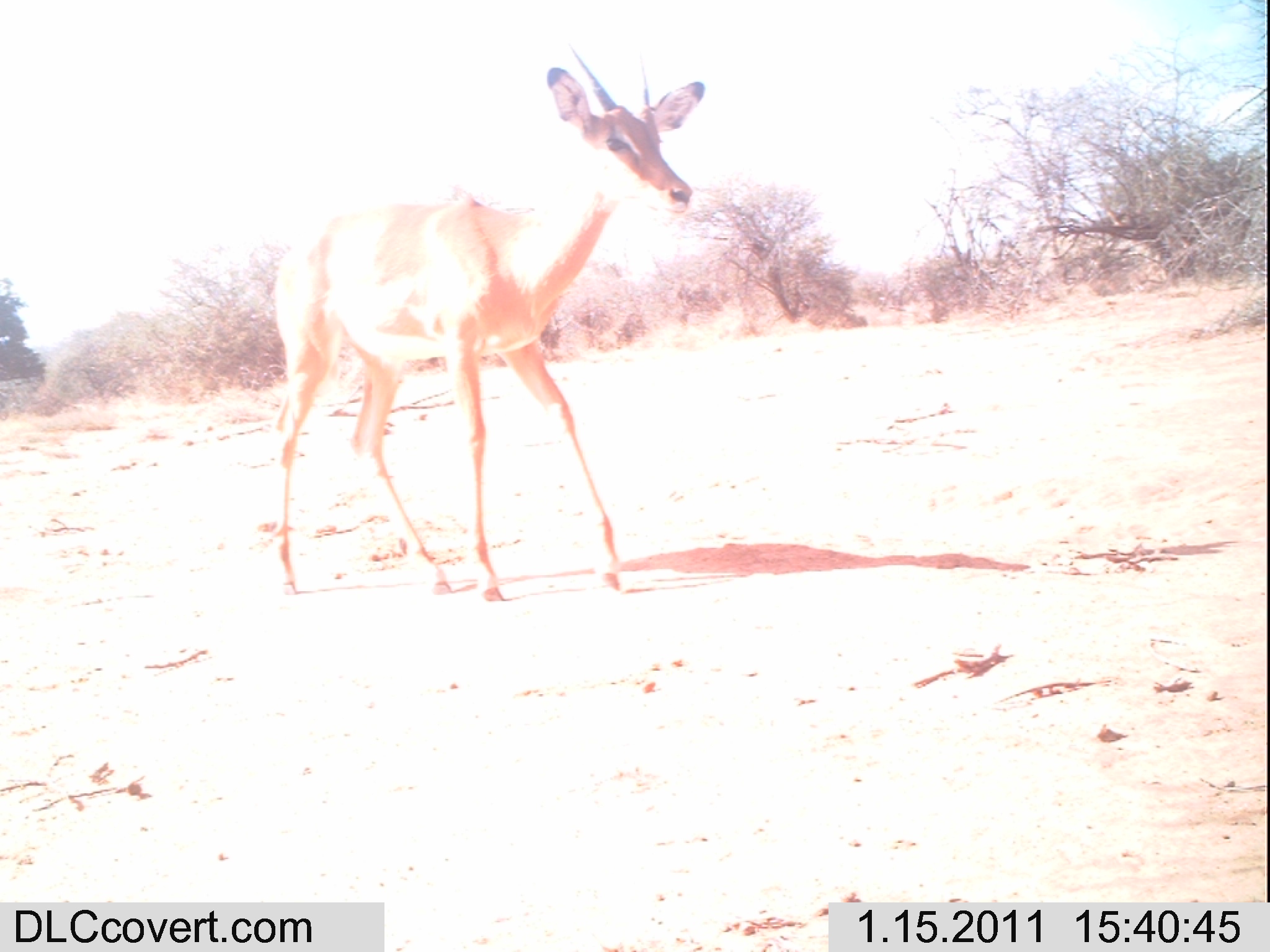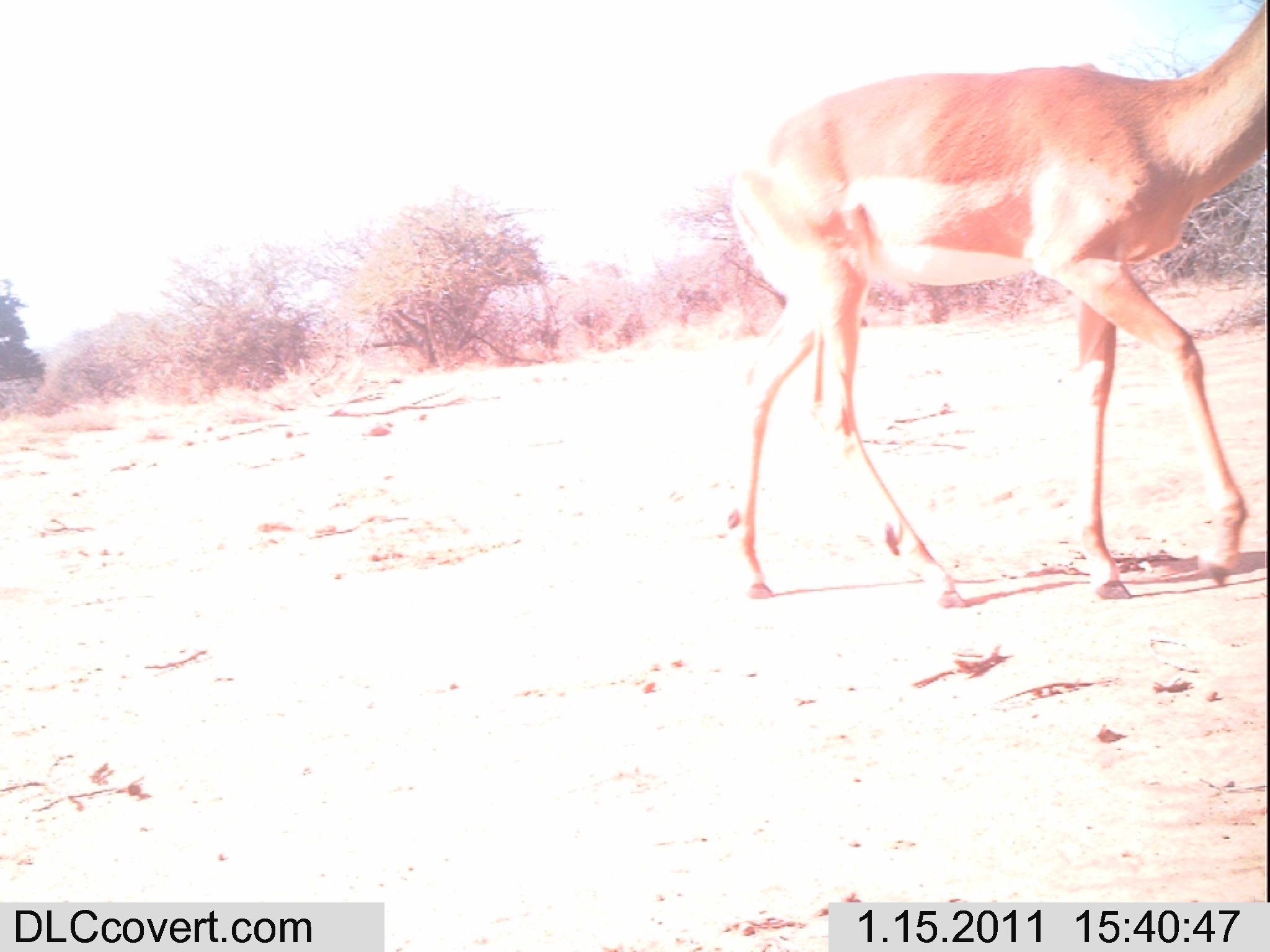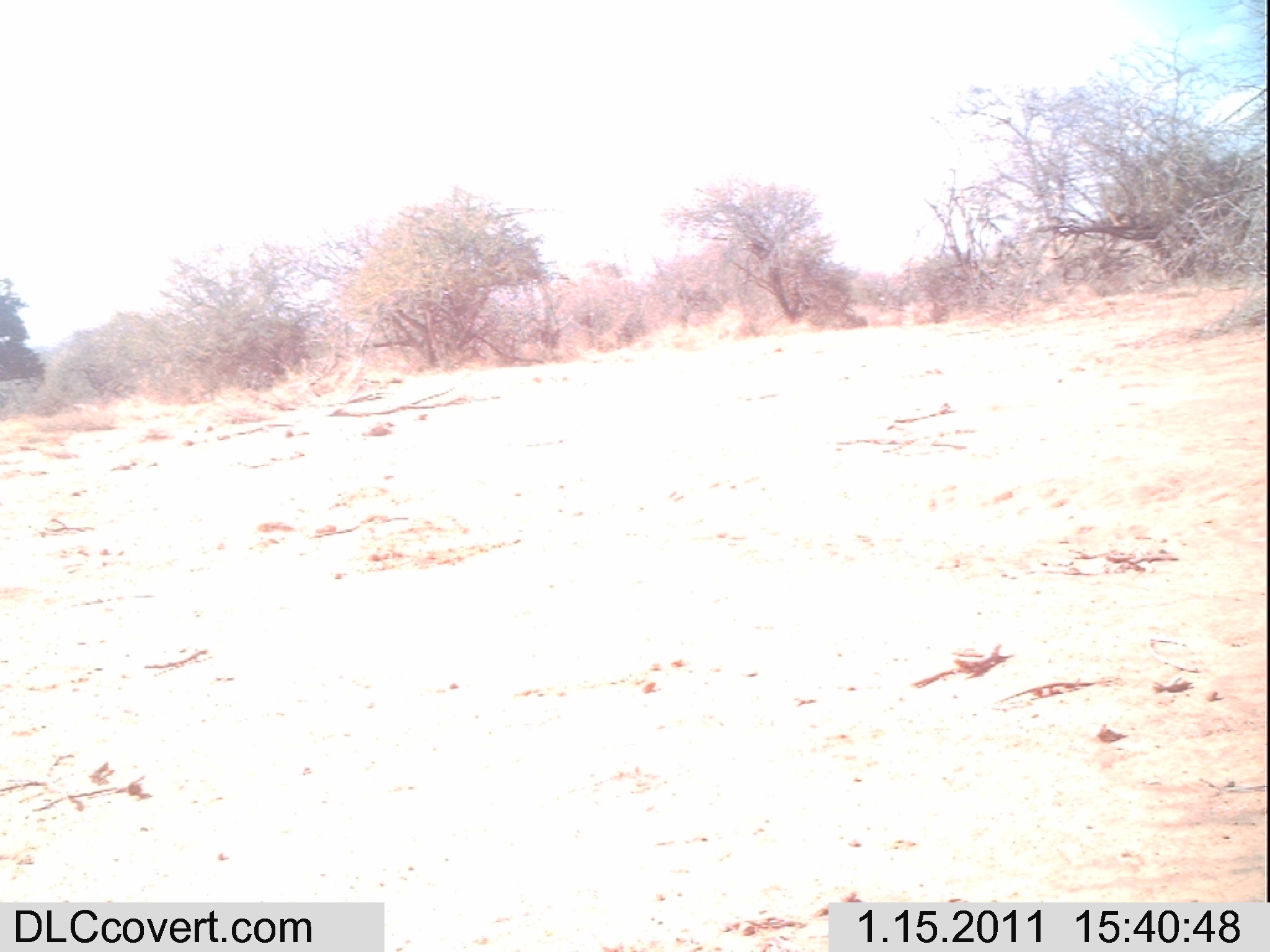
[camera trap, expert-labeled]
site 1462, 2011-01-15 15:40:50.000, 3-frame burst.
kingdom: Animalia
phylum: Chordata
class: Mammalia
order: Artiodactyla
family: Bovidae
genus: Aepyceros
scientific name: Aepyceros melampus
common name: impala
Aepyceros melampus (impala), count 1.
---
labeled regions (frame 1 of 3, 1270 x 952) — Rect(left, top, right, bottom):
aepyceros melampus: Rect(273, 42, 708, 601)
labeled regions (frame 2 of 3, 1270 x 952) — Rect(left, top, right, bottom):
aepyceros melampus: Rect(720, 0, 1270, 604)